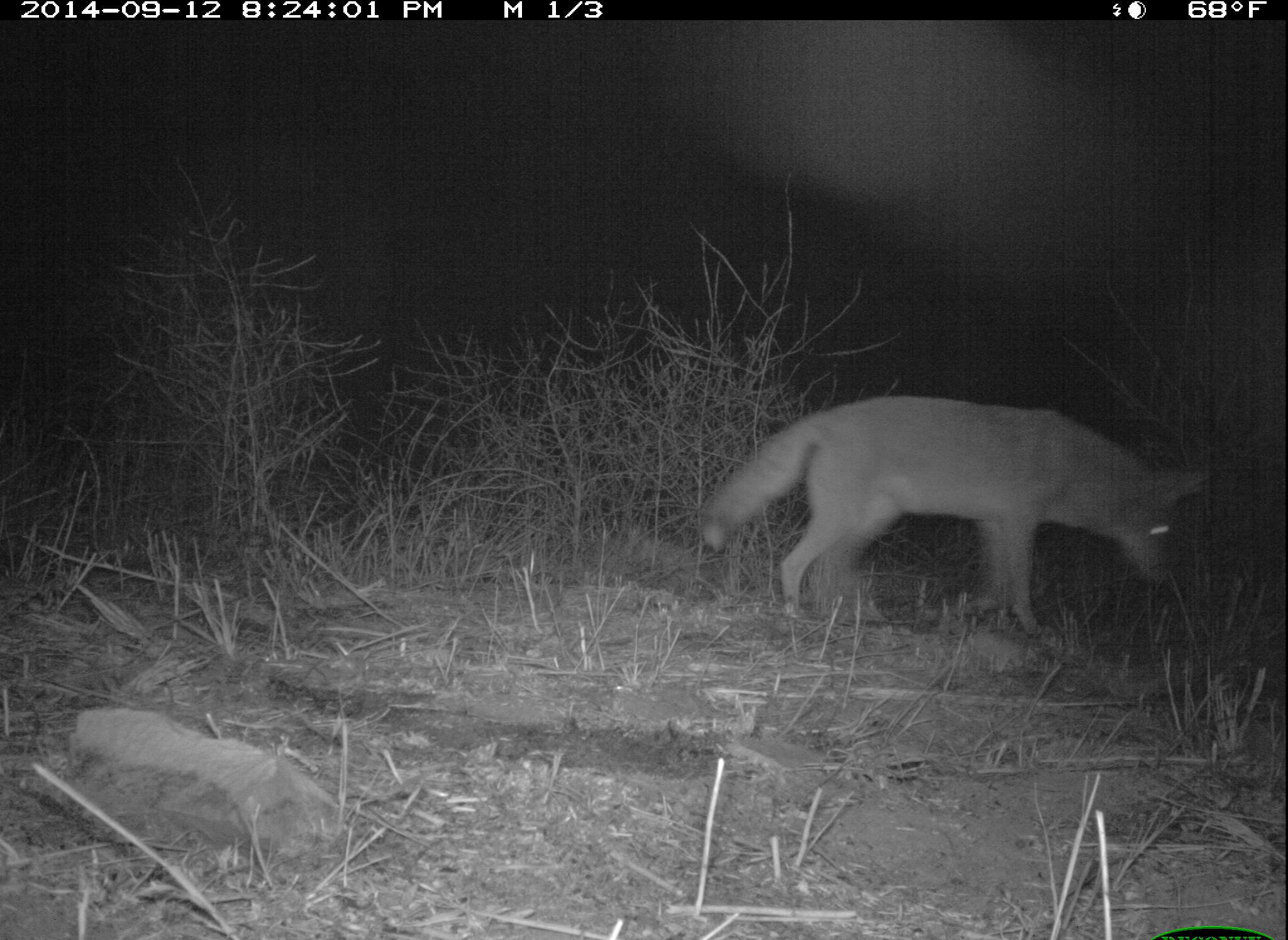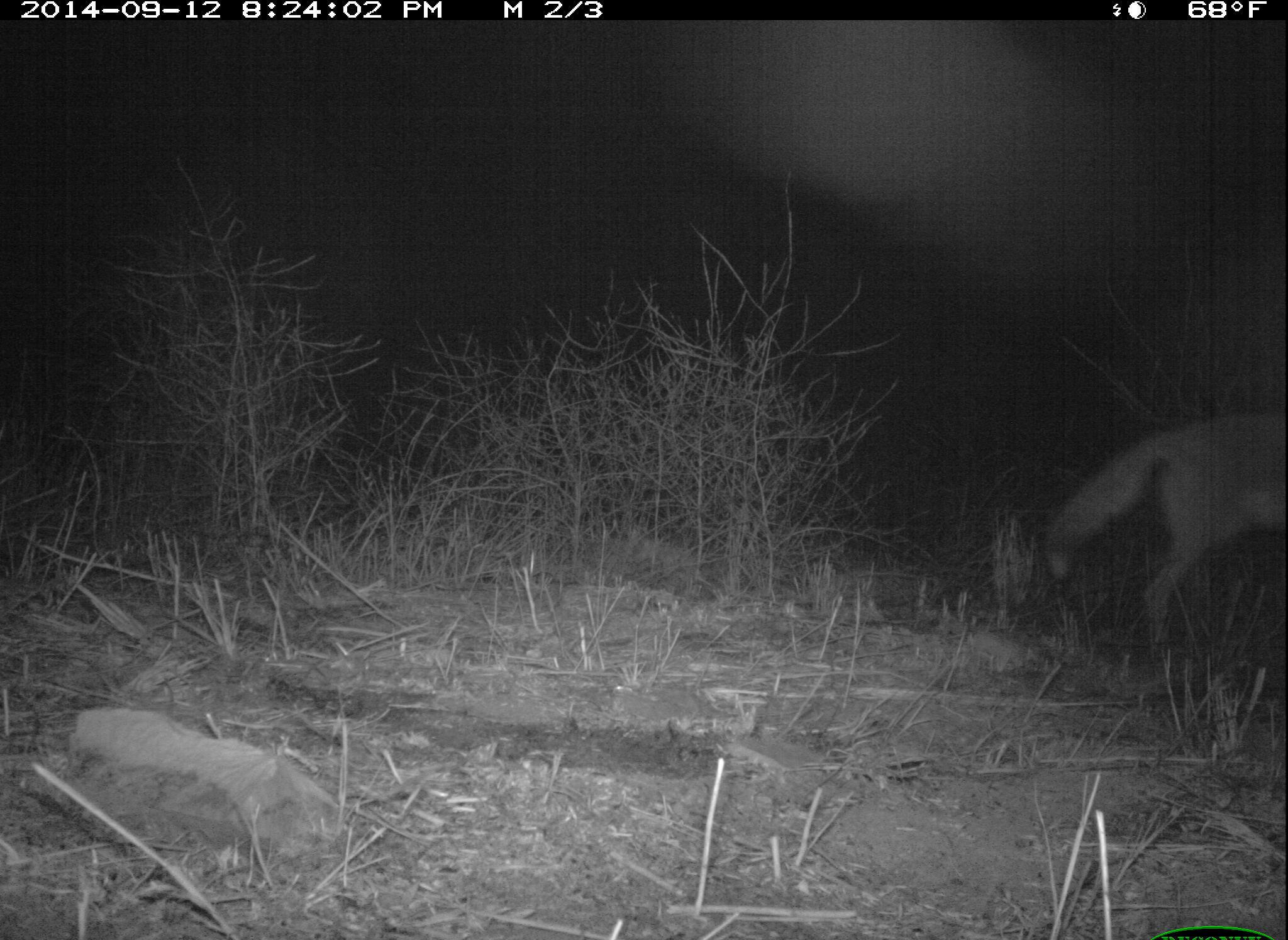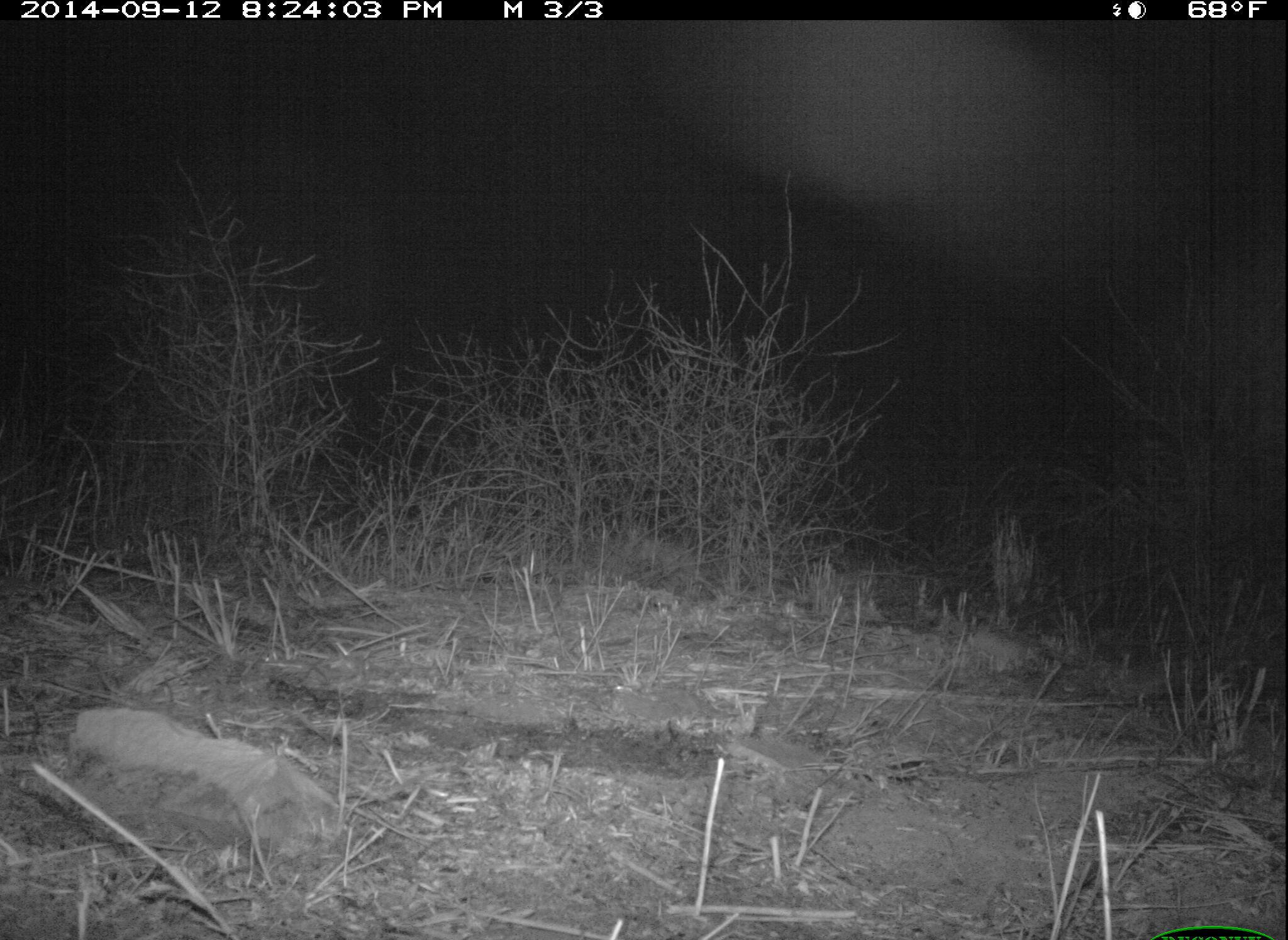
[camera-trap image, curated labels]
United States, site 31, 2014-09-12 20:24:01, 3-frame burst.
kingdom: Animalia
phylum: Chordata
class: Mammalia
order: Carnivora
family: Canidae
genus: Canis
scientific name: Canis latrans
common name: coyote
Coyote (Canis latrans).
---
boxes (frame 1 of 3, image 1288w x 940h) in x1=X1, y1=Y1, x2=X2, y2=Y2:
coyote: x1=699, y1=395, x2=1213, y2=650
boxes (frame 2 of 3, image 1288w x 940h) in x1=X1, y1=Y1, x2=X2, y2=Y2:
coyote: x1=1045, y1=411, x2=1288, y2=660